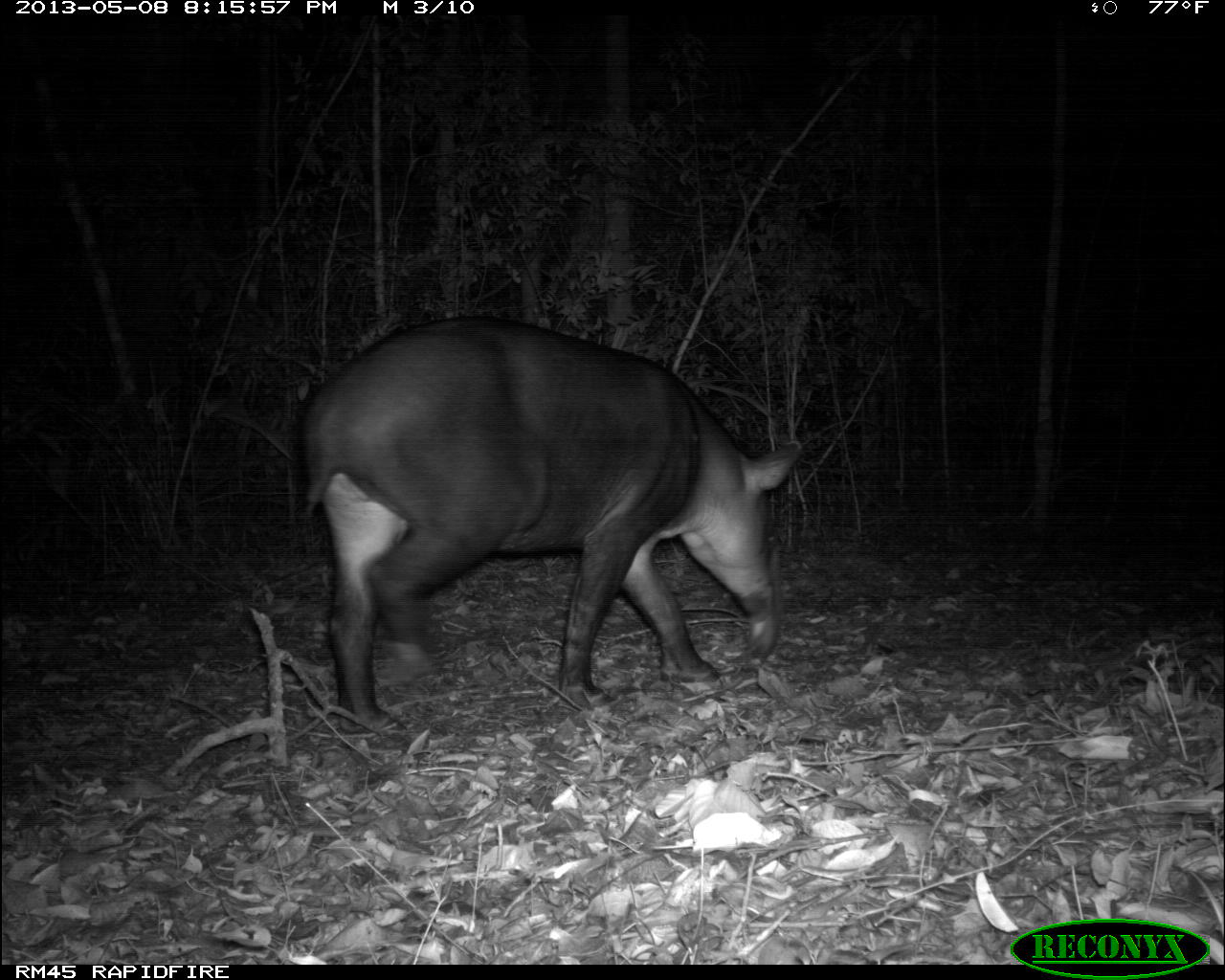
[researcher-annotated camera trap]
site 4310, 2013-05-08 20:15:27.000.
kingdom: Animalia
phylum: Chordata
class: Mammalia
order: Perissodactyla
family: Tapiridae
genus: Tapirus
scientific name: Tapirus bairdii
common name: baird's tapir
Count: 1.